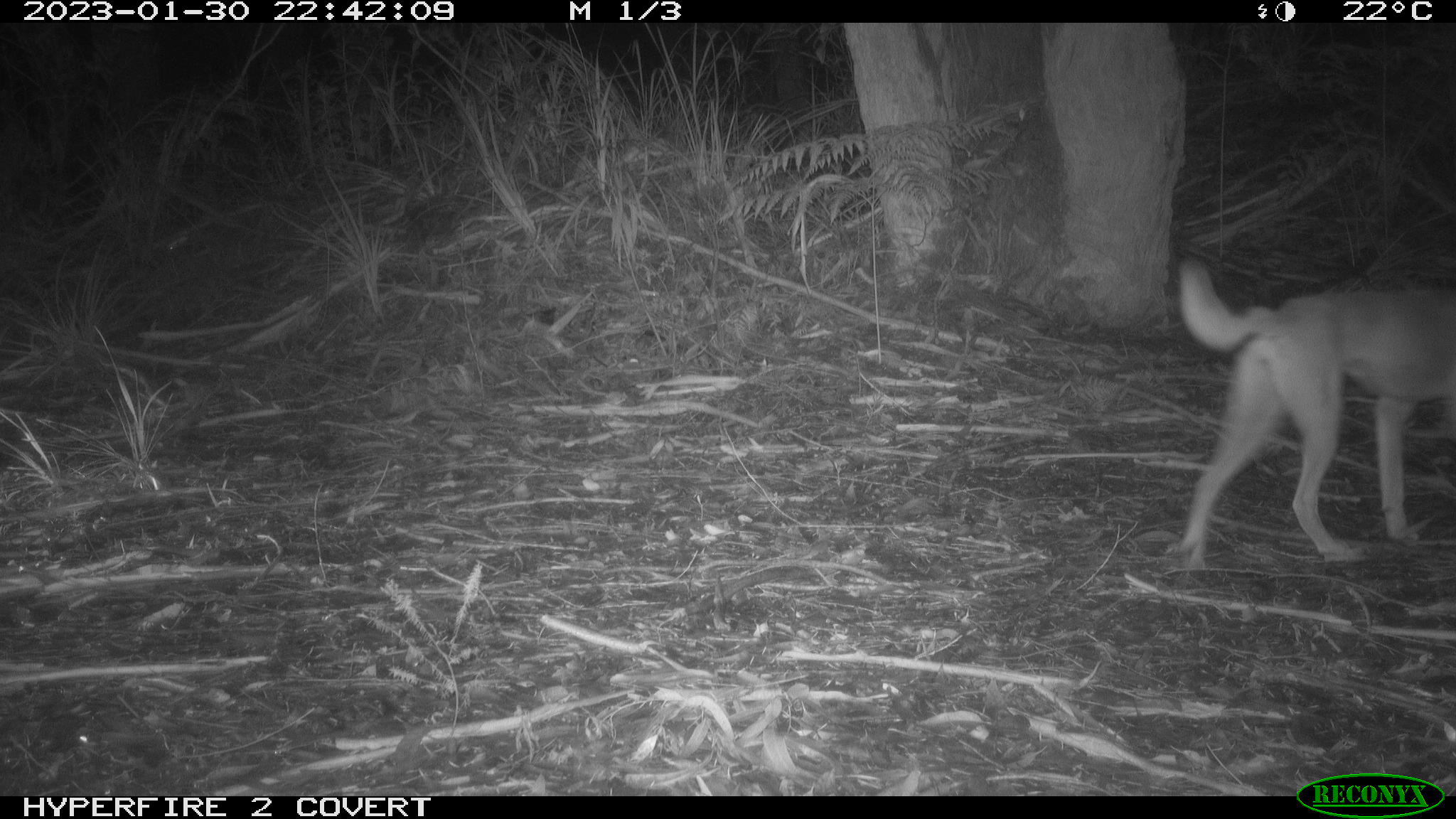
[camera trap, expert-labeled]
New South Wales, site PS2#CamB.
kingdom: Animalia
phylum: Chordata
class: Mammalia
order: Carnivora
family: Canidae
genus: Canis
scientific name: Canis familiaris dingo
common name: dingo